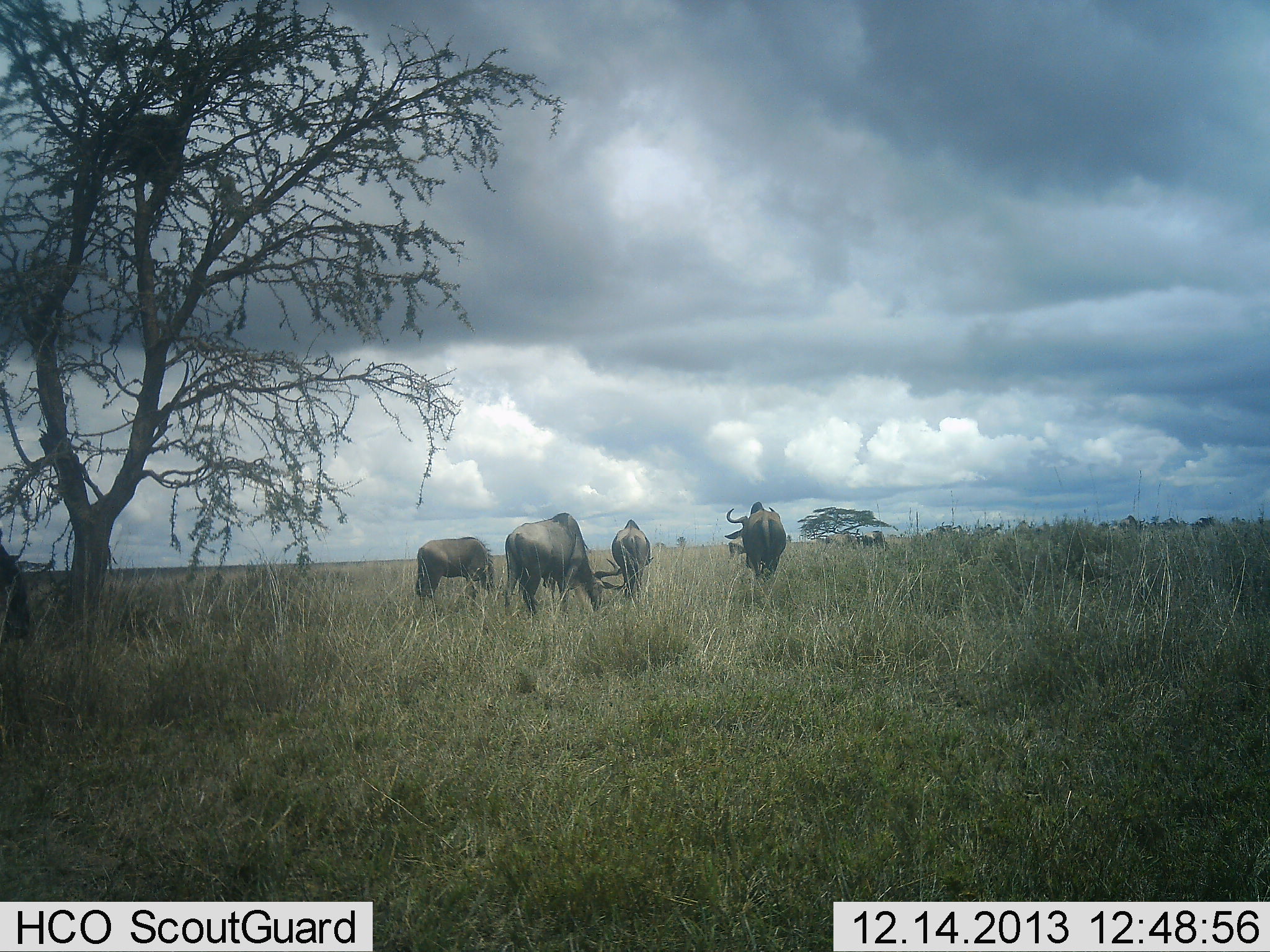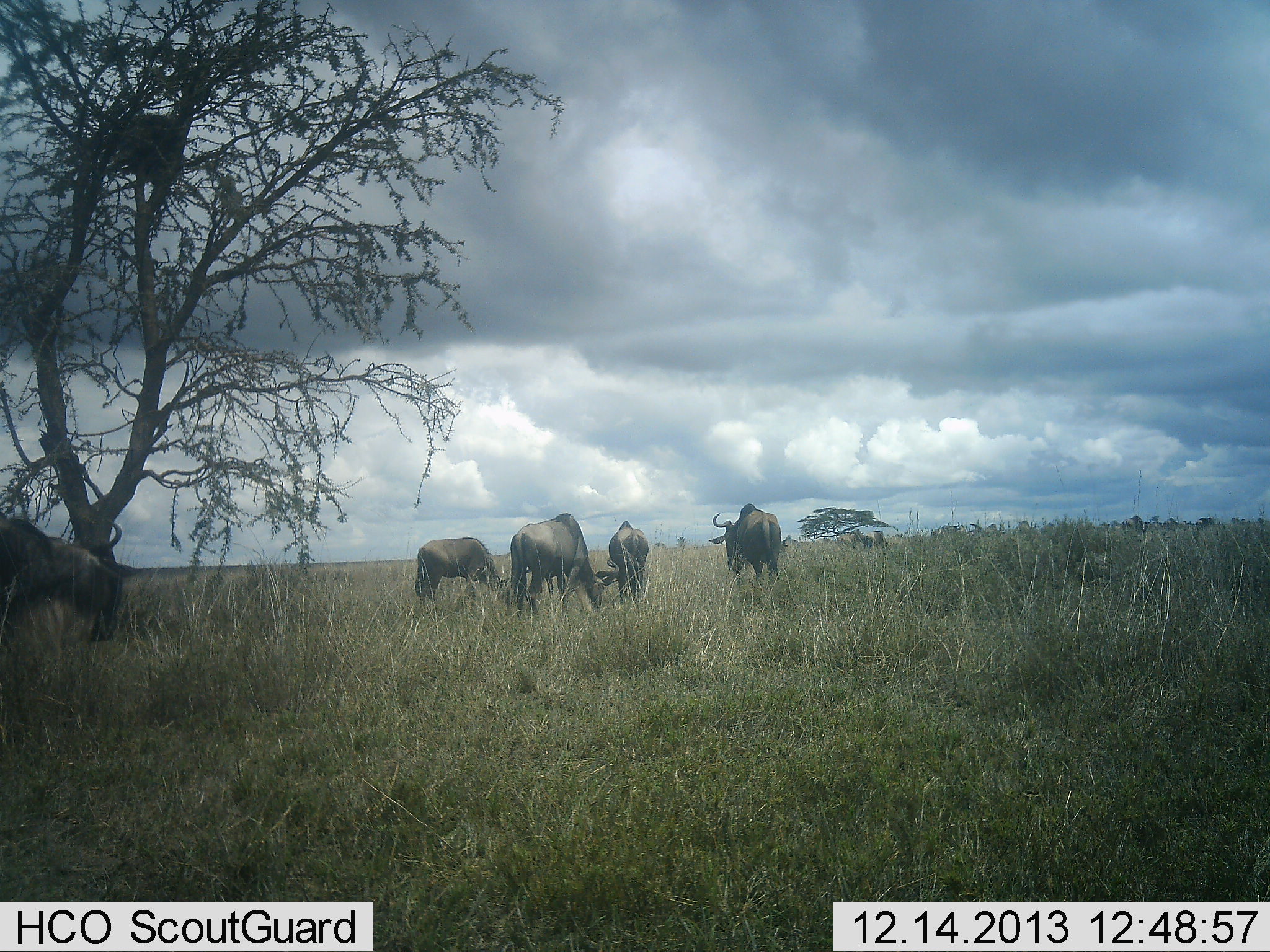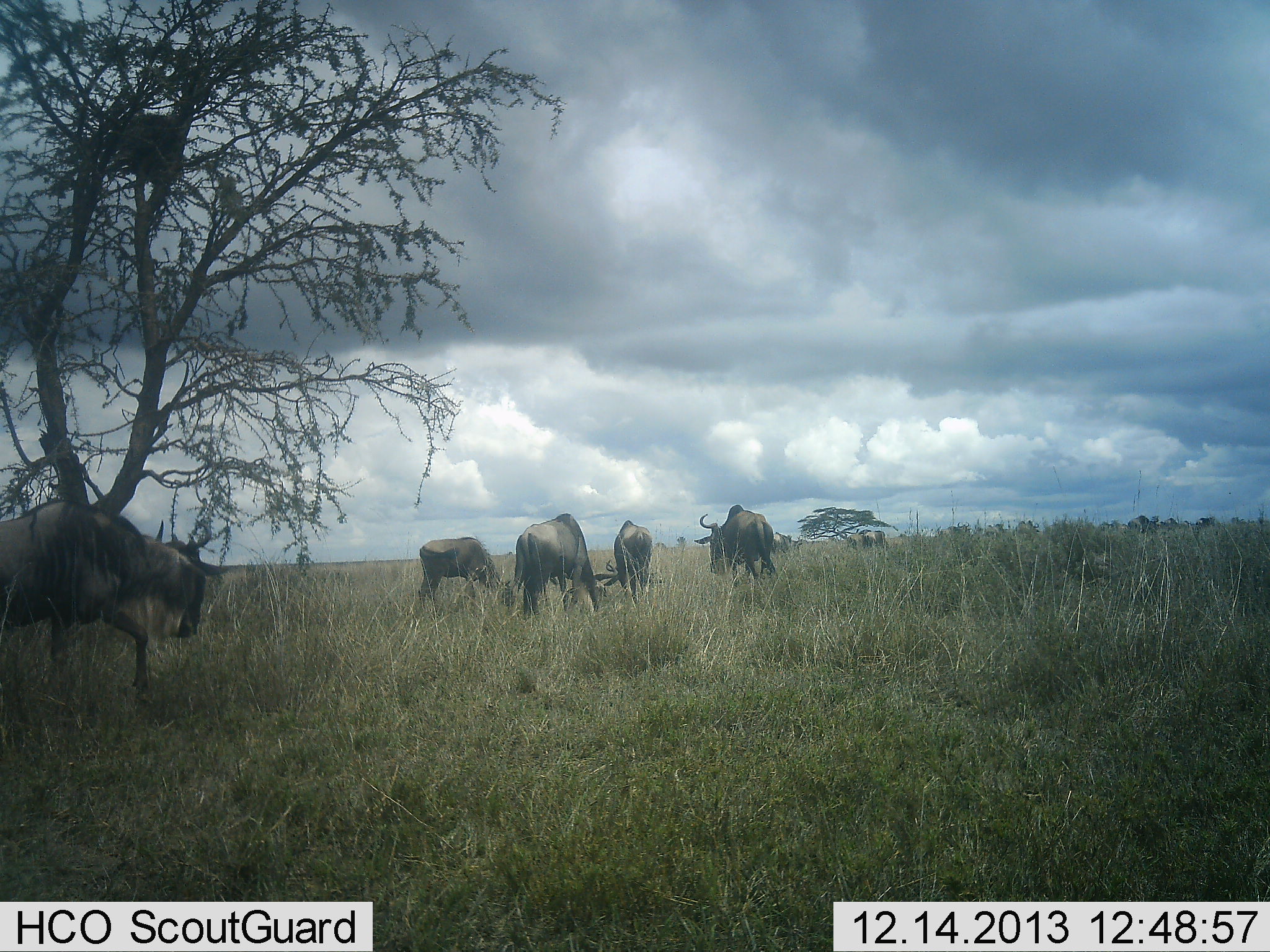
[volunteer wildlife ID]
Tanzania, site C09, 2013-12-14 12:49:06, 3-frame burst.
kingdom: Animalia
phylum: Chordata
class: Mammalia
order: Artiodactyla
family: Bovidae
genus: Connochaetes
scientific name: Connochaetes taurinus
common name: blue wildebeest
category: wildebeest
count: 6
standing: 50%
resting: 0%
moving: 60%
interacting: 0%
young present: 0%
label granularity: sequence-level